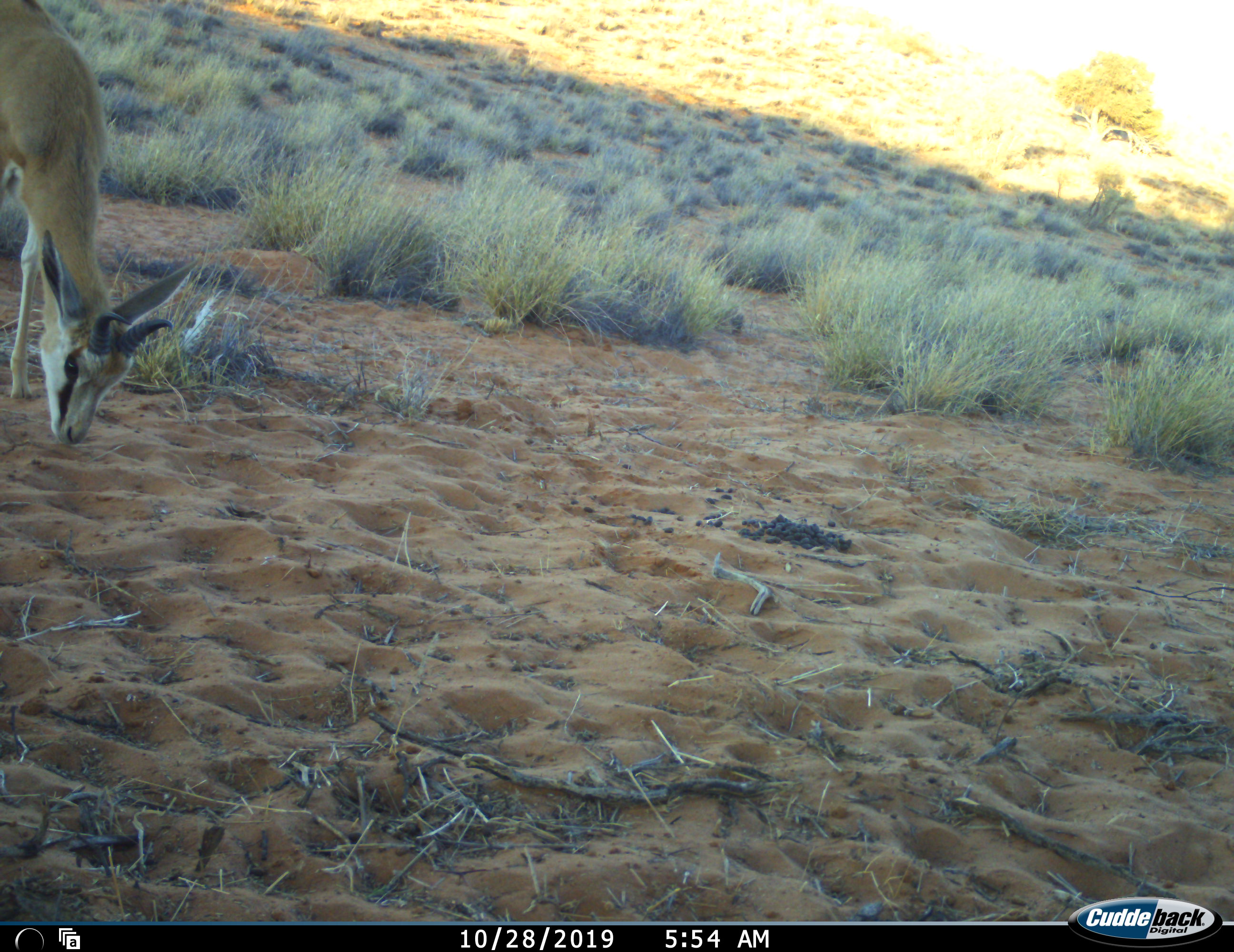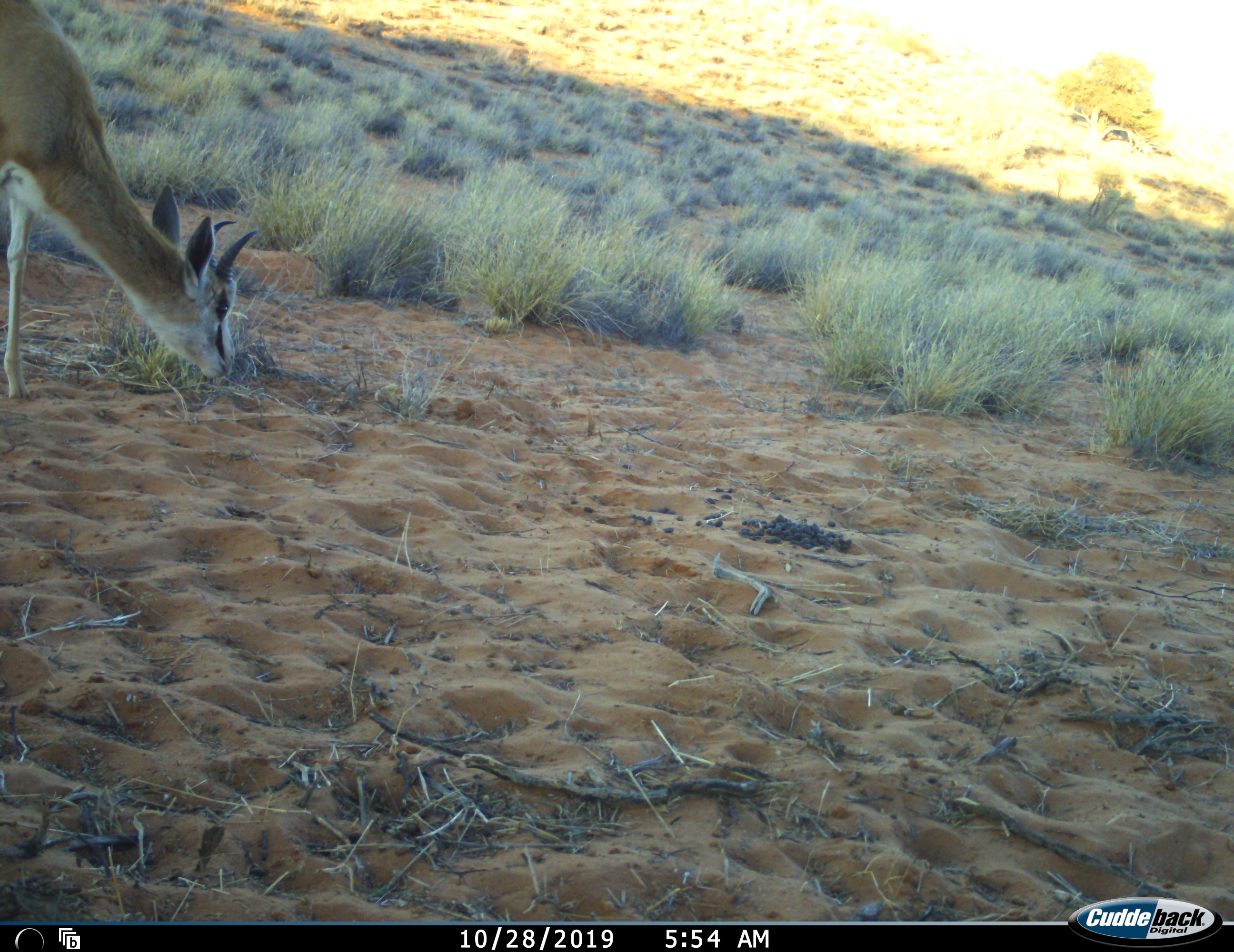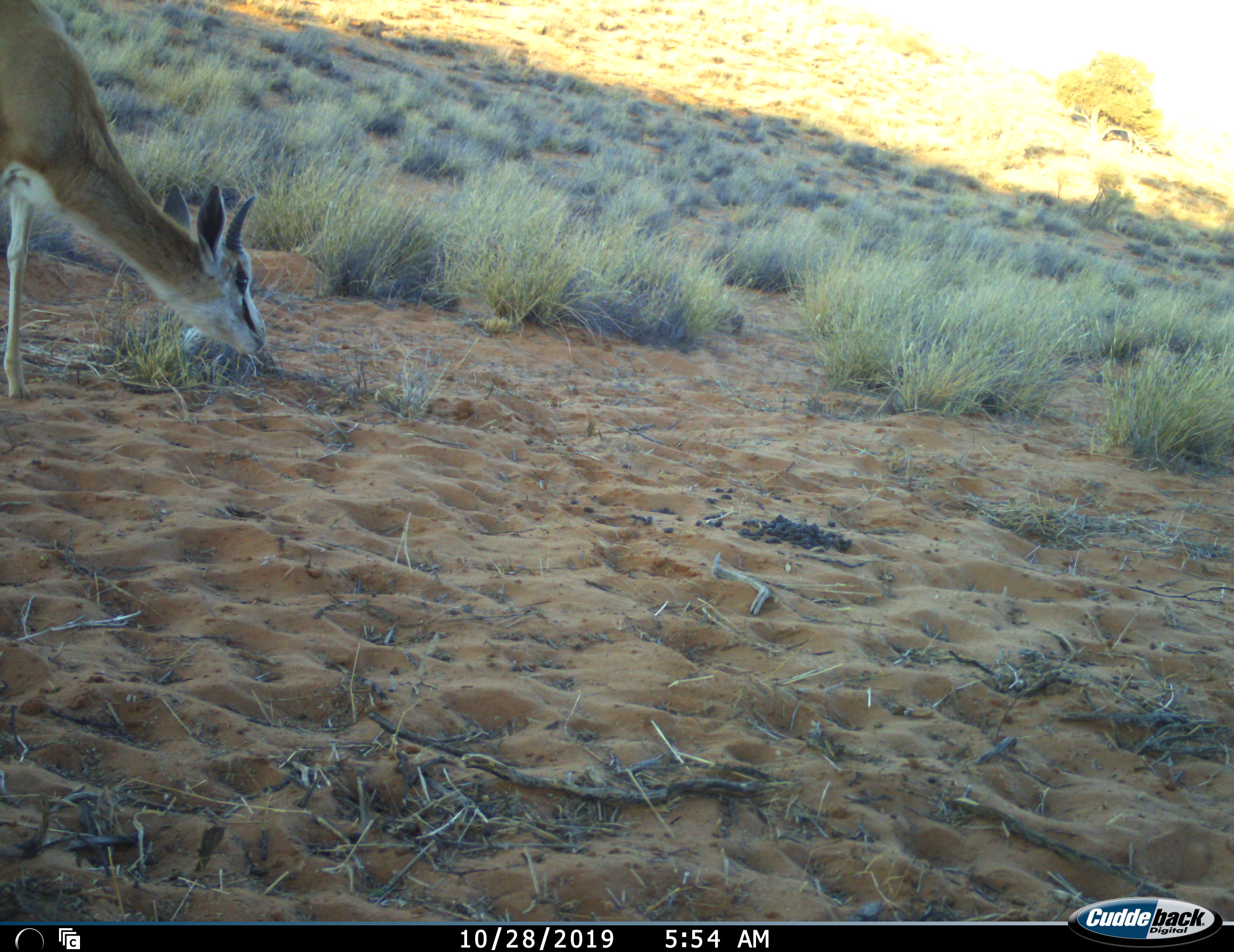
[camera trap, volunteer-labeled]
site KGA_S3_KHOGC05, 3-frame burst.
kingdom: Animalia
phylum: Chordata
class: Mammalia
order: Artiodactyla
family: Bovidae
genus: Antidorcas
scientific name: Antidorcas marsupialis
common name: springbok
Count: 1.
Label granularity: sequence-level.